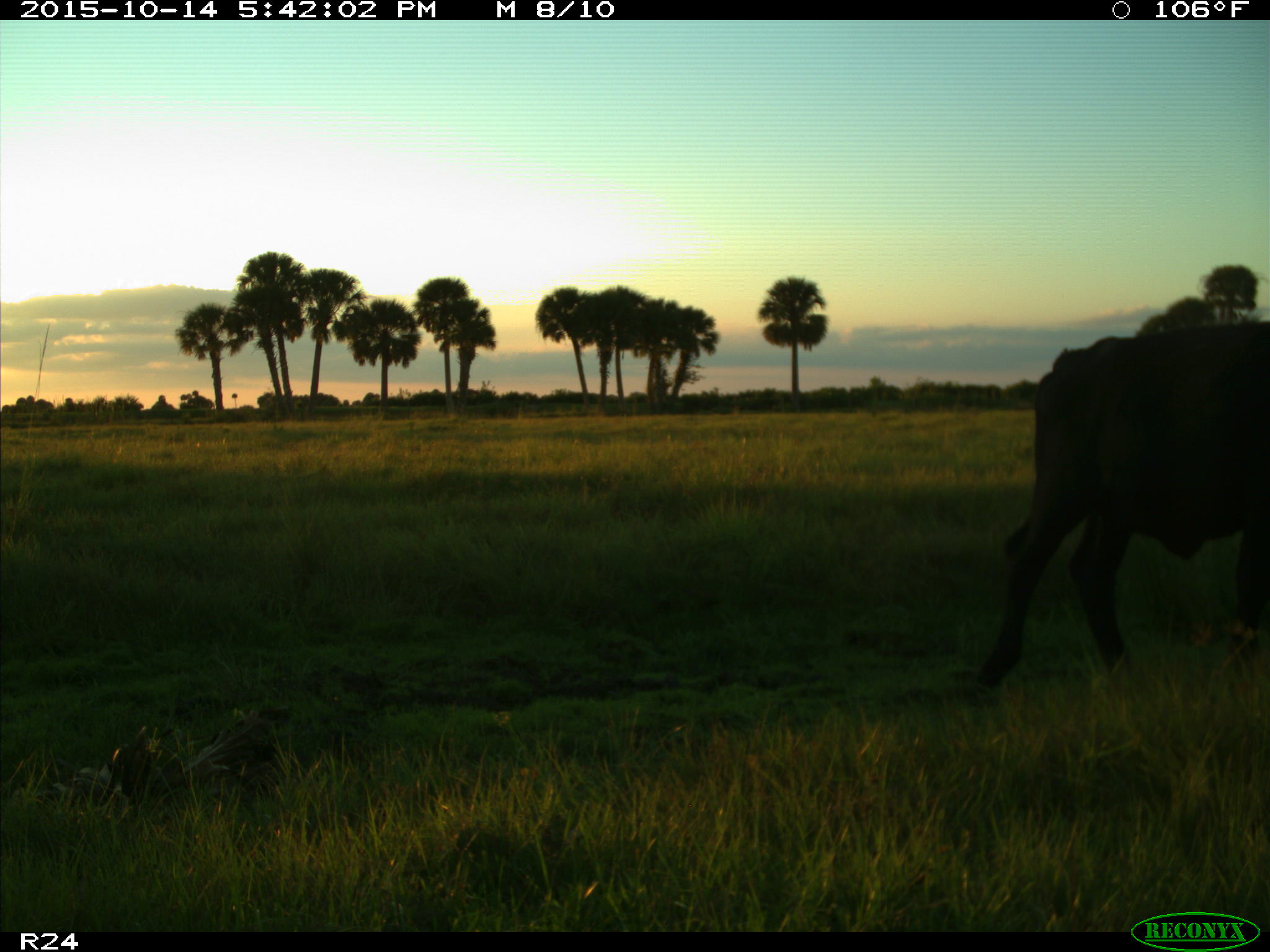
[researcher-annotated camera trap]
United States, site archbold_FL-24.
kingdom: Animalia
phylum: Chordata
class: Mammalia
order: Artiodactyla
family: Bovidae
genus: Bos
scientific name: Bos taurus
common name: domestic cow